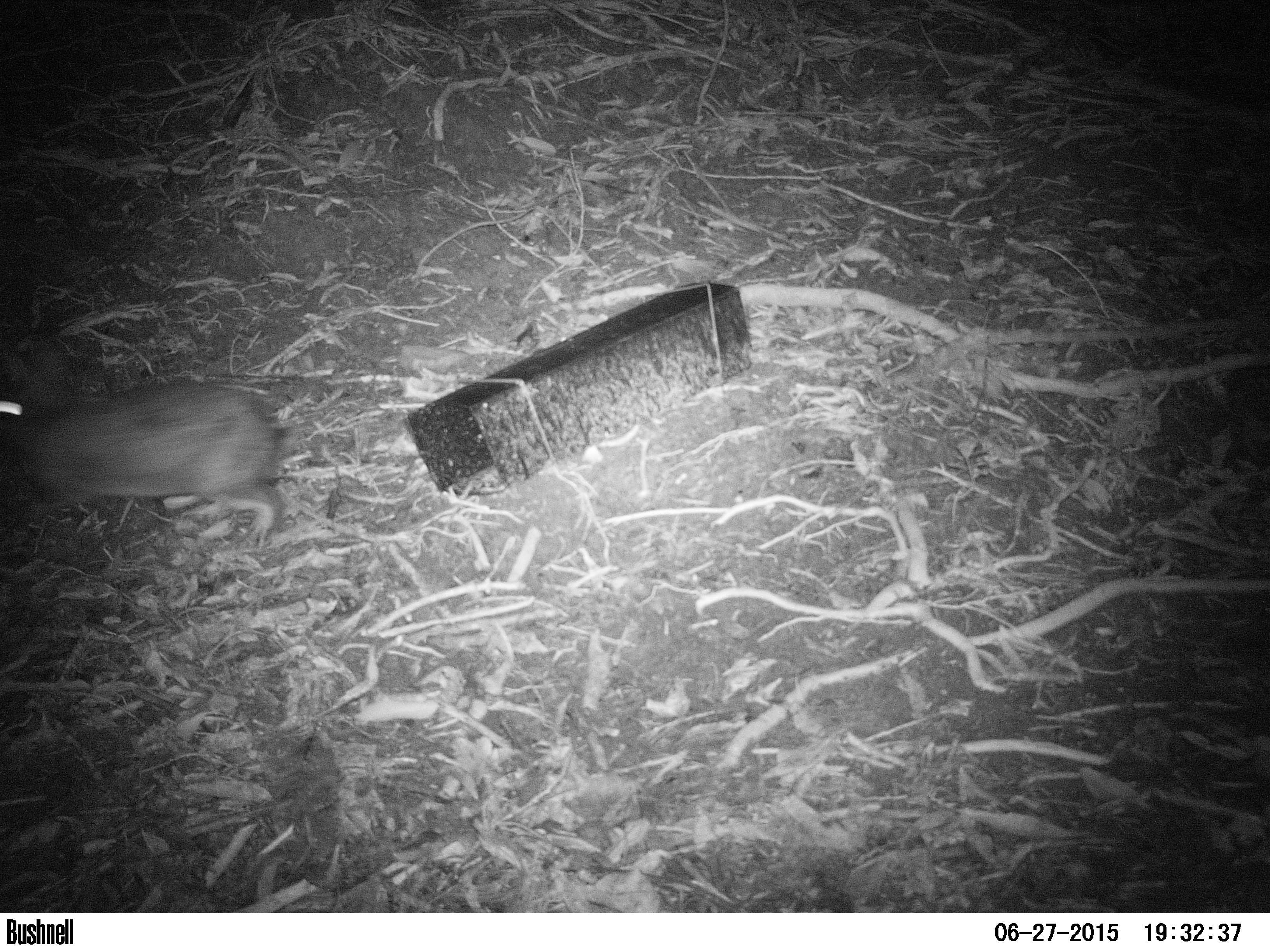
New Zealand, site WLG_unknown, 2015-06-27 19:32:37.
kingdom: Animalia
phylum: Chordata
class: Mammalia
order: Lagomorpha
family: Leporidae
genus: Oryctolagus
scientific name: Oryctolagus cuniculus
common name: european rabbit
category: rabbit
Rabbit (european rabbit) (Oryctolagus cuniculus).